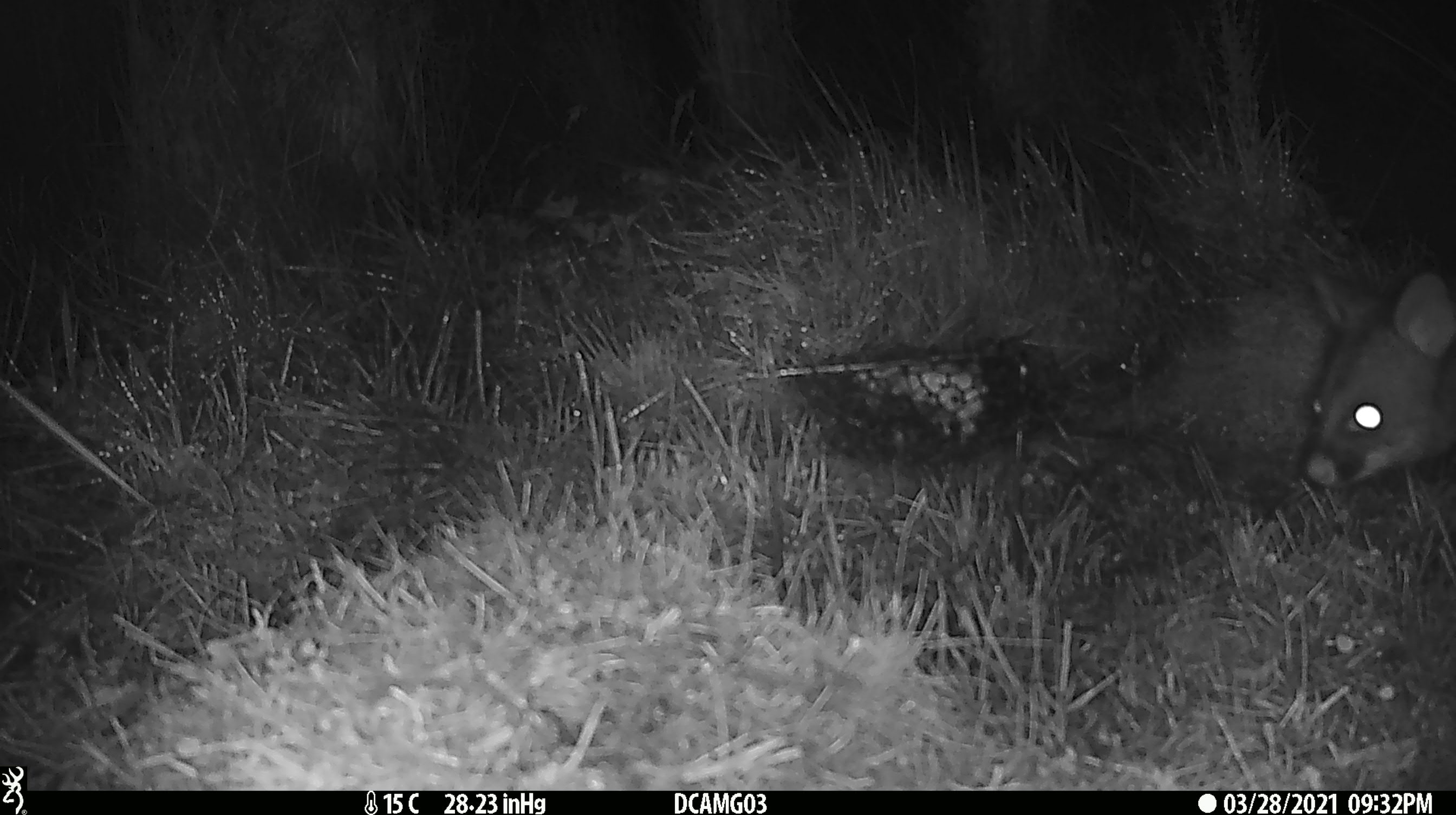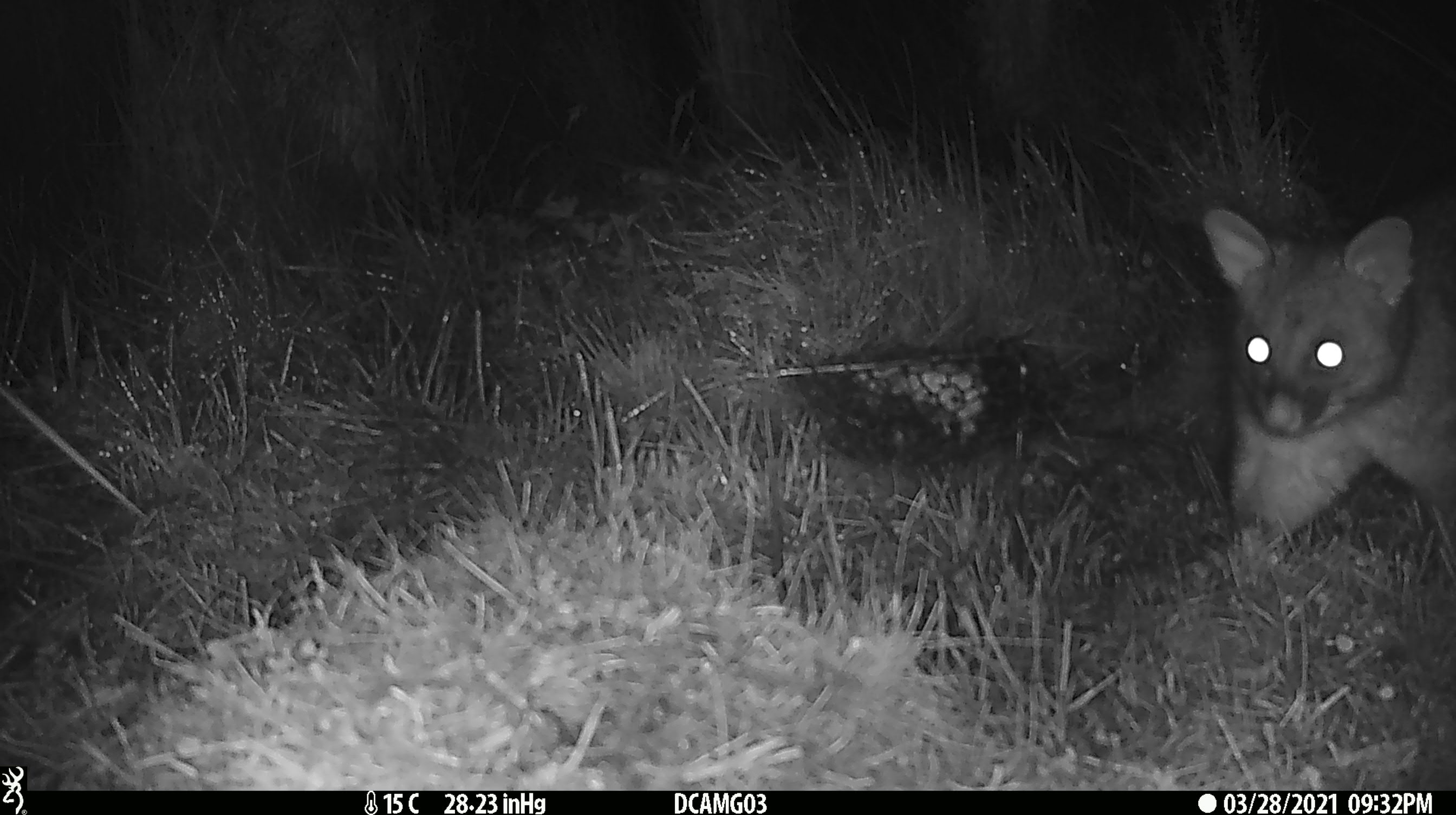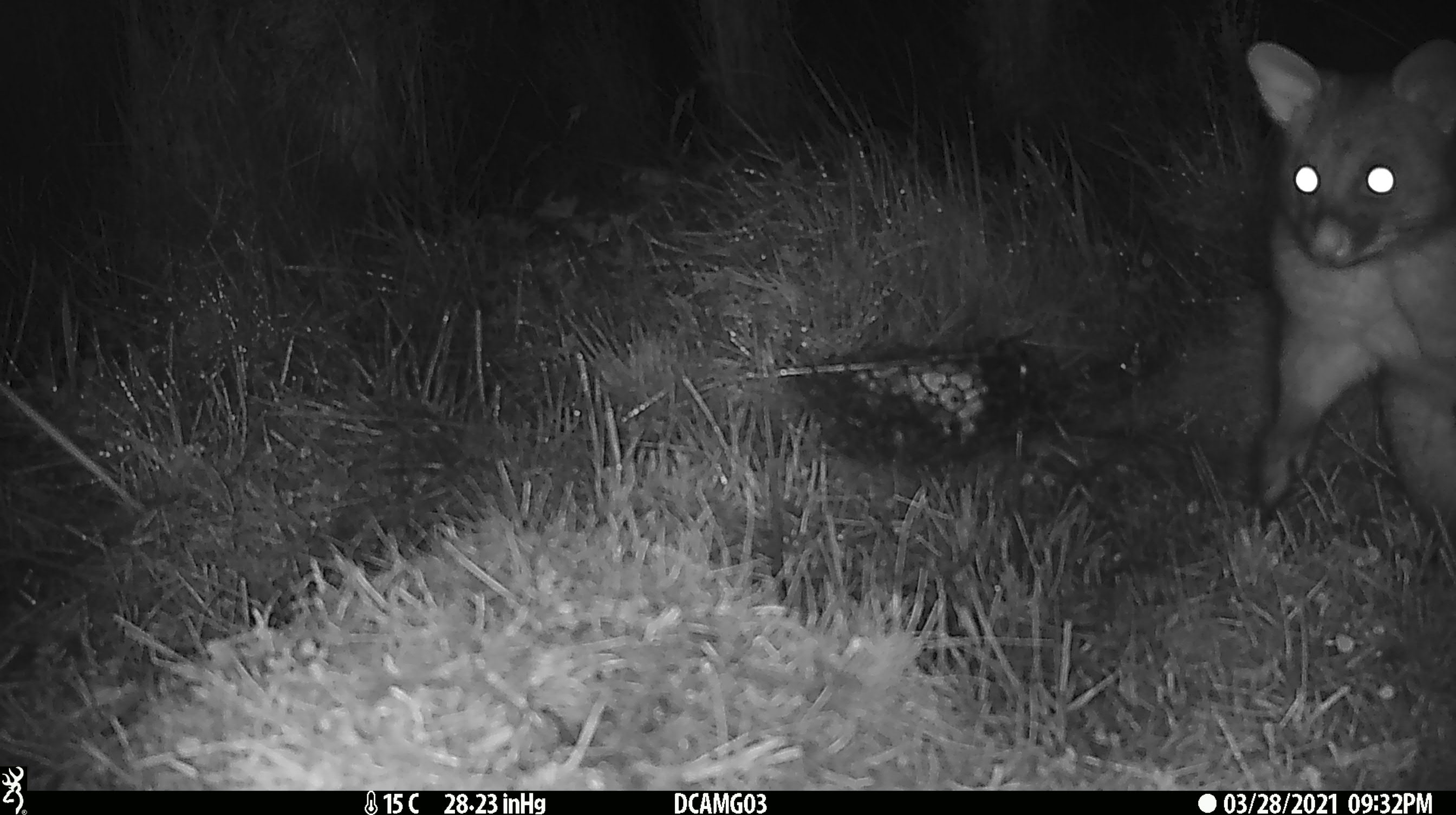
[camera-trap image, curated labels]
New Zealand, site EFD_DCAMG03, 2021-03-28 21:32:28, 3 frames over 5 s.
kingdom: Animalia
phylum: Chordata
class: Mammalia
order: Diprotodontia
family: Phalangeridae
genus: Trichosurus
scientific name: Trichosurus vulpecula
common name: common brushtail possum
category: possum